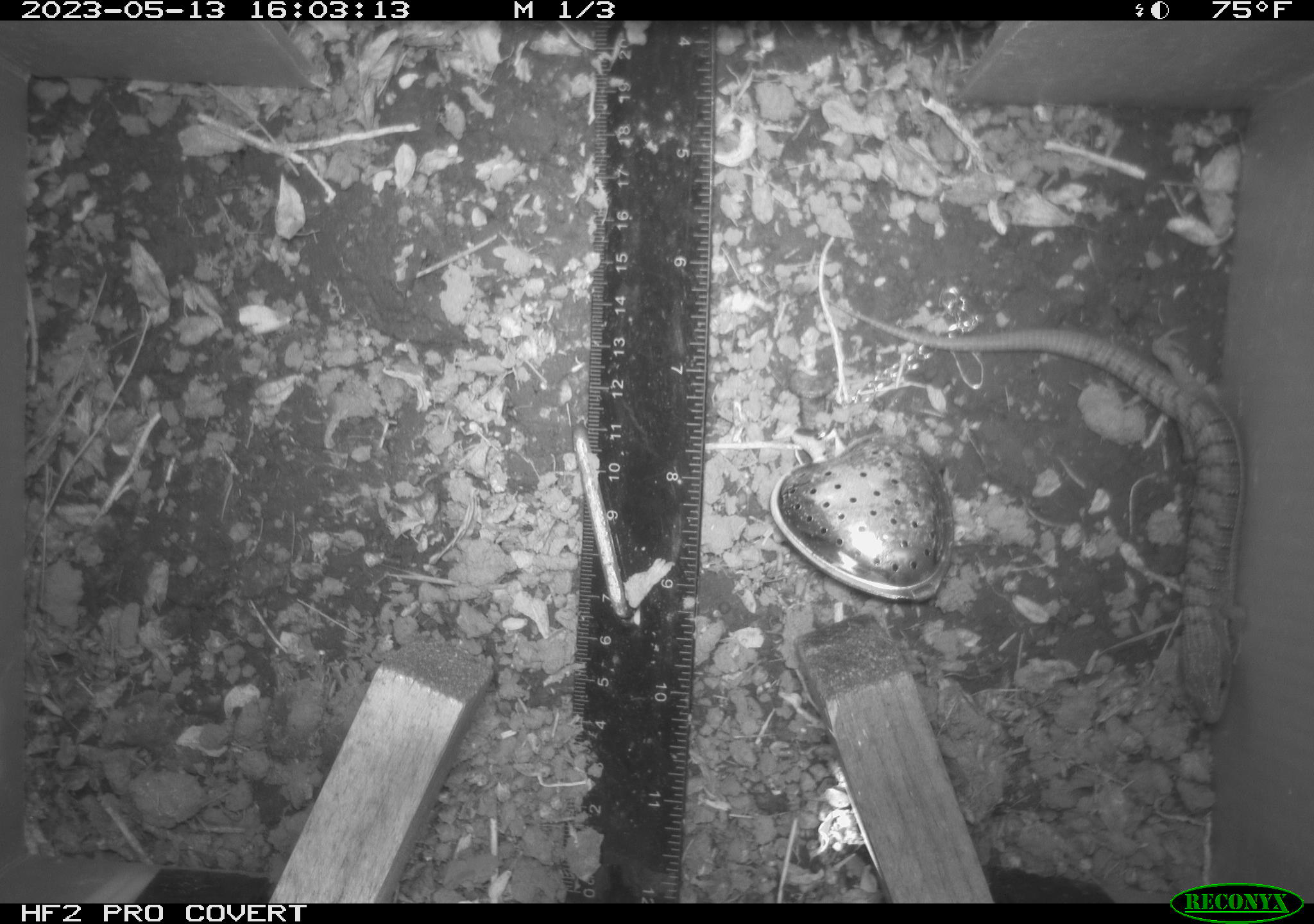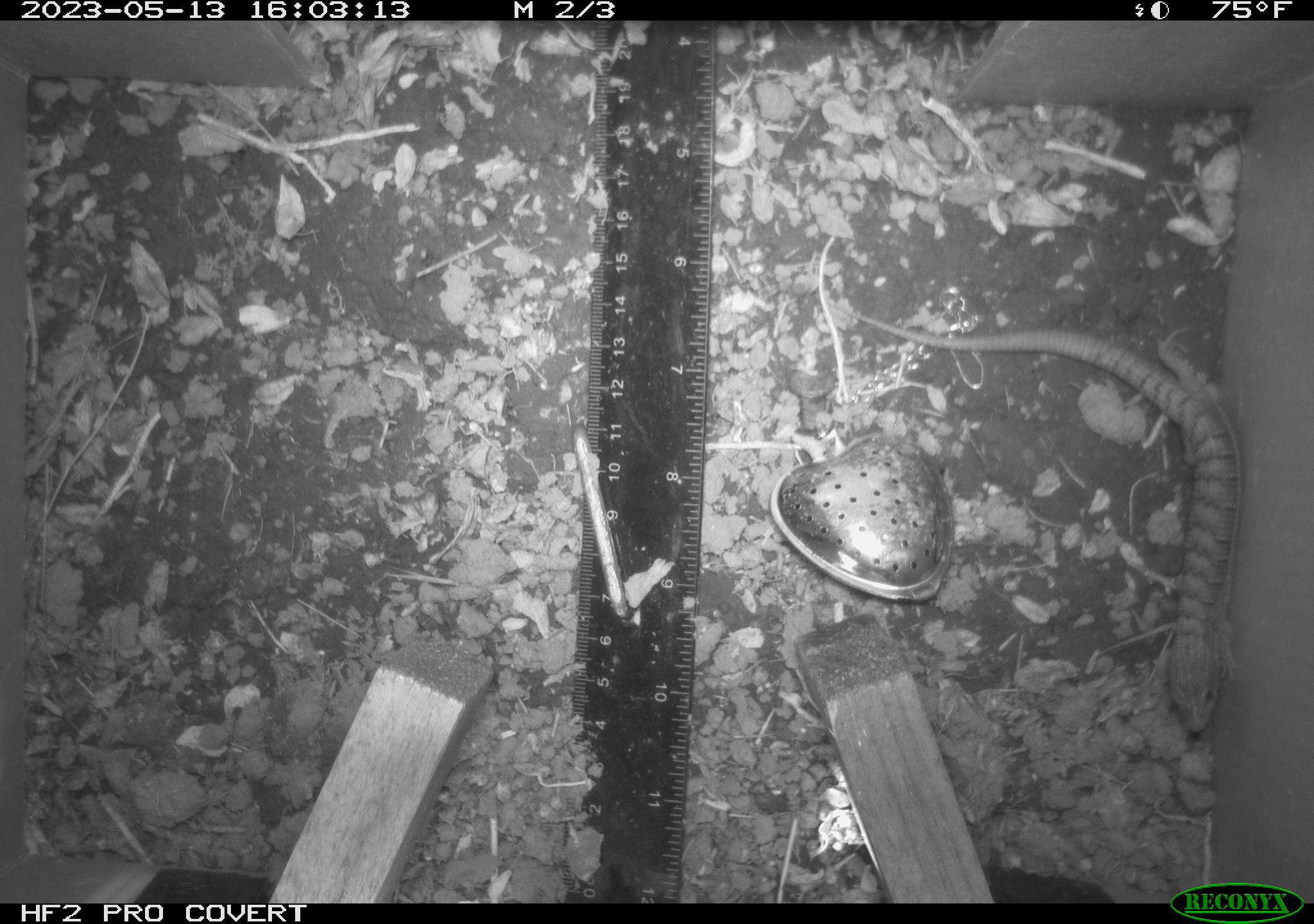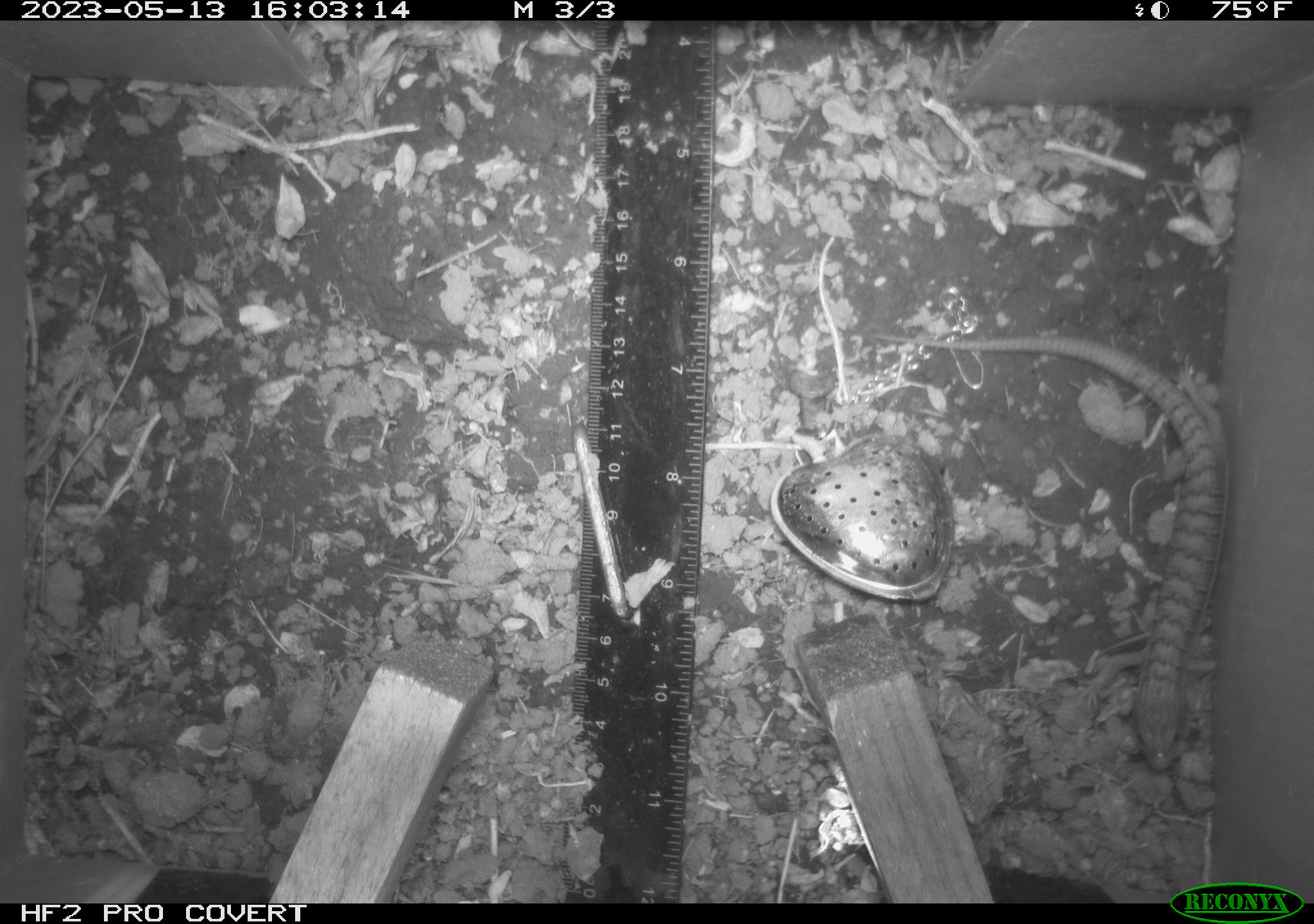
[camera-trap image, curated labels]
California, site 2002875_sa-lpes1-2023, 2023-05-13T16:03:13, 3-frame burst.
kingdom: Animalia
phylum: Chordata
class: Reptilia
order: Squamata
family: Anguidae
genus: Elgaria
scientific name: Elgaria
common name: alligator lizards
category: elgaria species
Elgaria species (alligator lizards) (Elgaria).